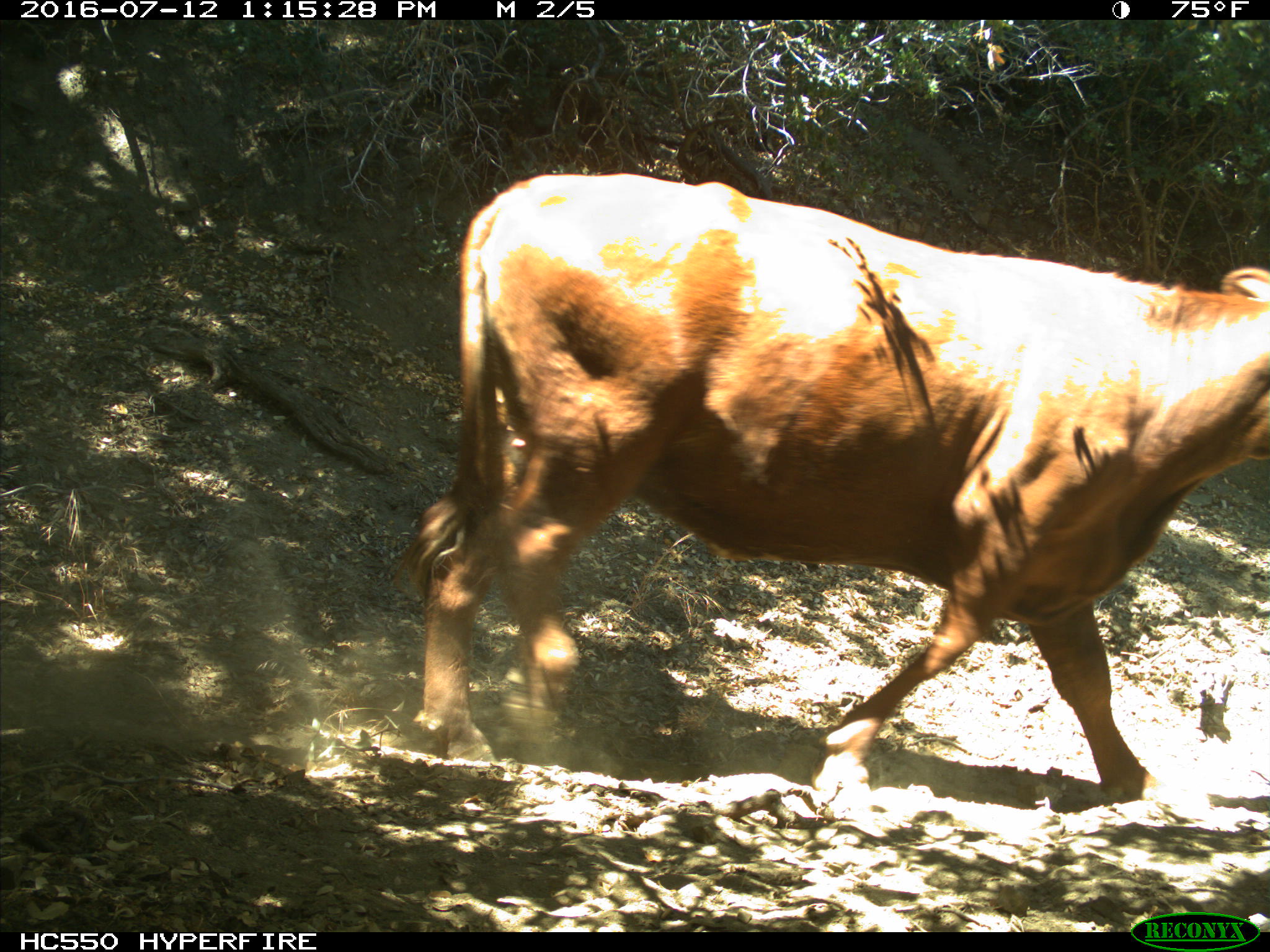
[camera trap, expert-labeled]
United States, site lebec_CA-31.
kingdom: Animalia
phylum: Chordata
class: Mammalia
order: Artiodactyla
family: Bovidae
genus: Bos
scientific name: Bos taurus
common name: domestic cow